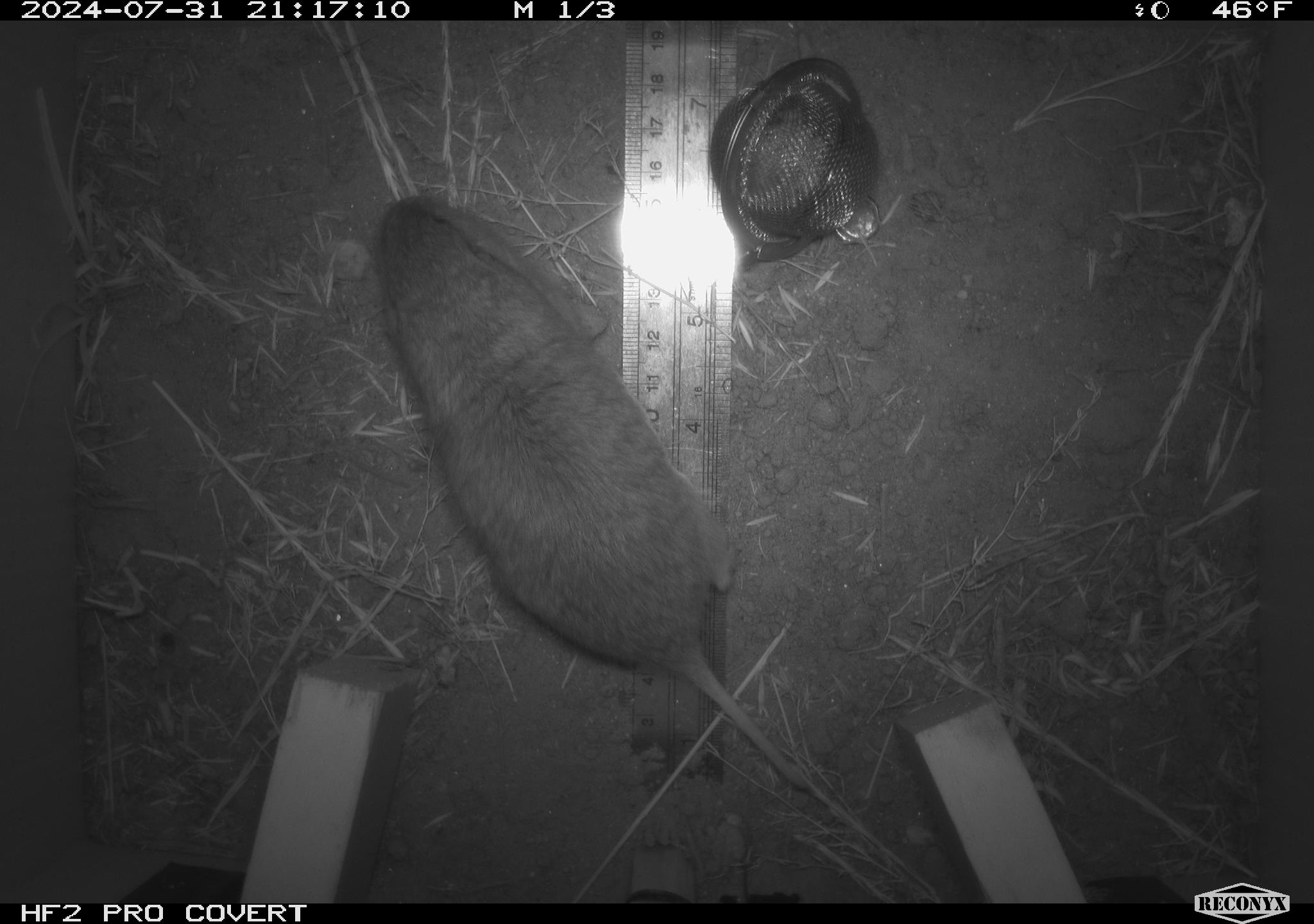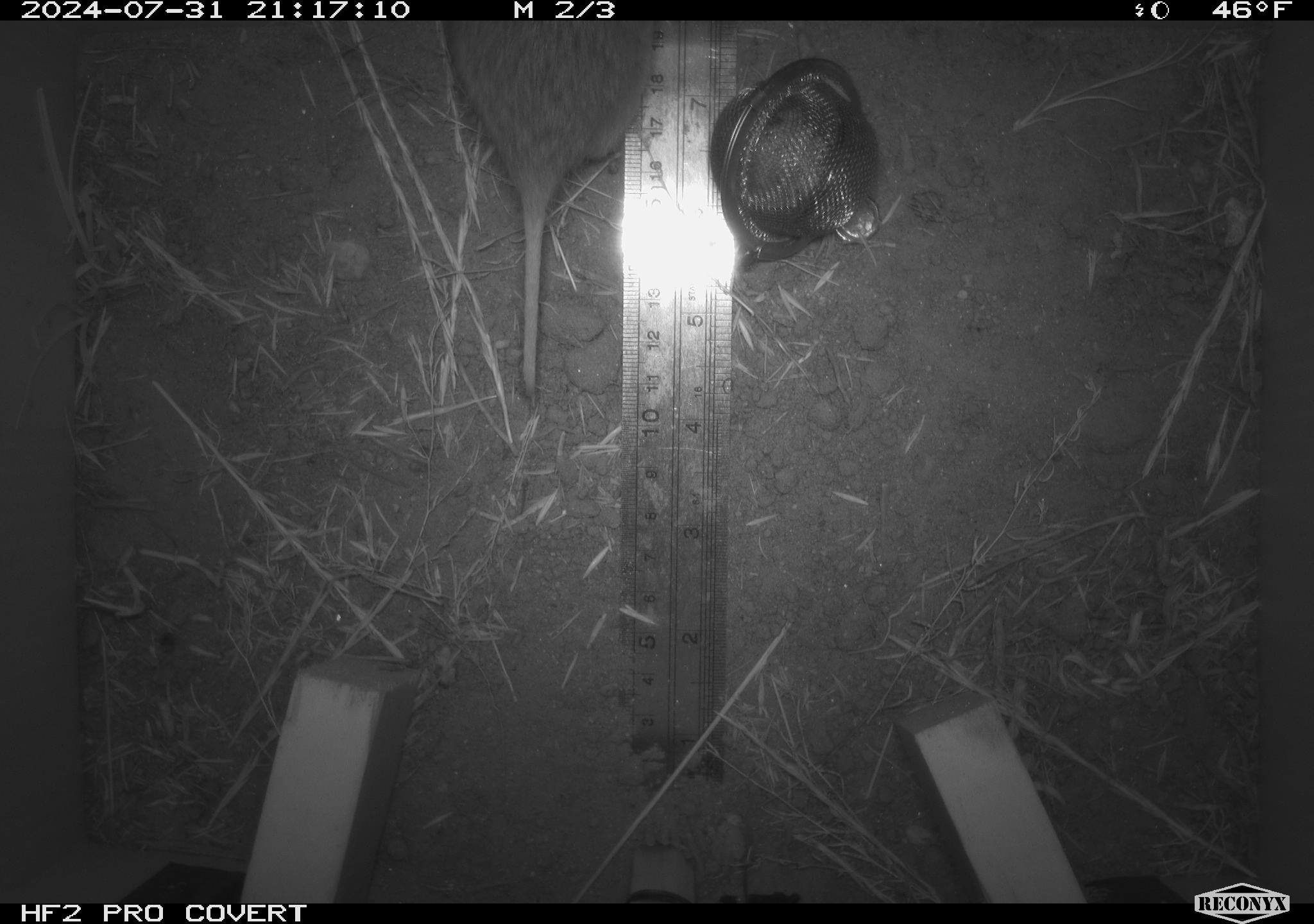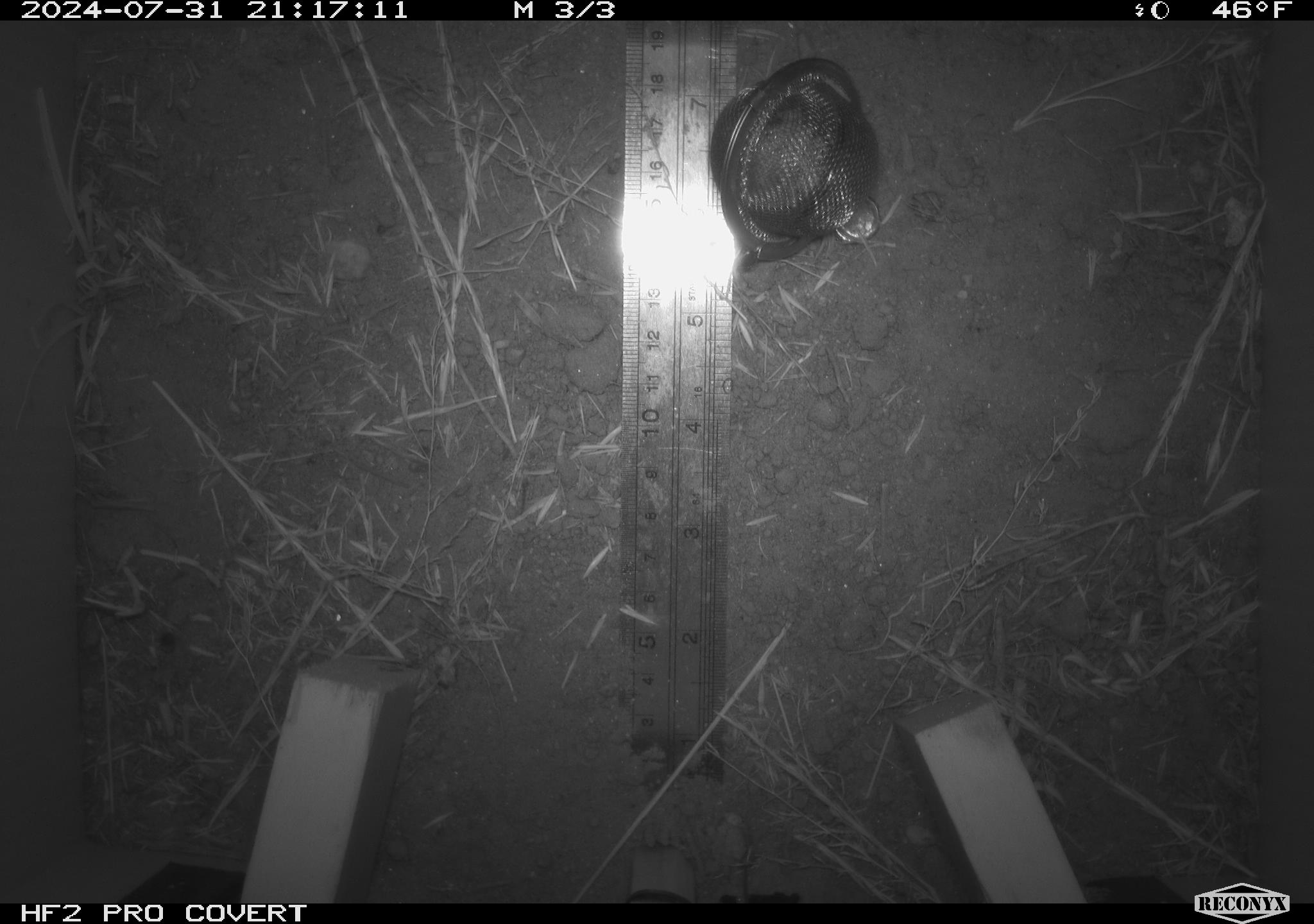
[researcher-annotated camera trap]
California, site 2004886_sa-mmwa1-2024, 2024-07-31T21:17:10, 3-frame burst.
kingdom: Animalia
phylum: Chordata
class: Mammalia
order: Rodentia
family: Geomyidae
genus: Thomomys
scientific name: Thomomys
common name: smooth-toothed pocket gophers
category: thomomys species